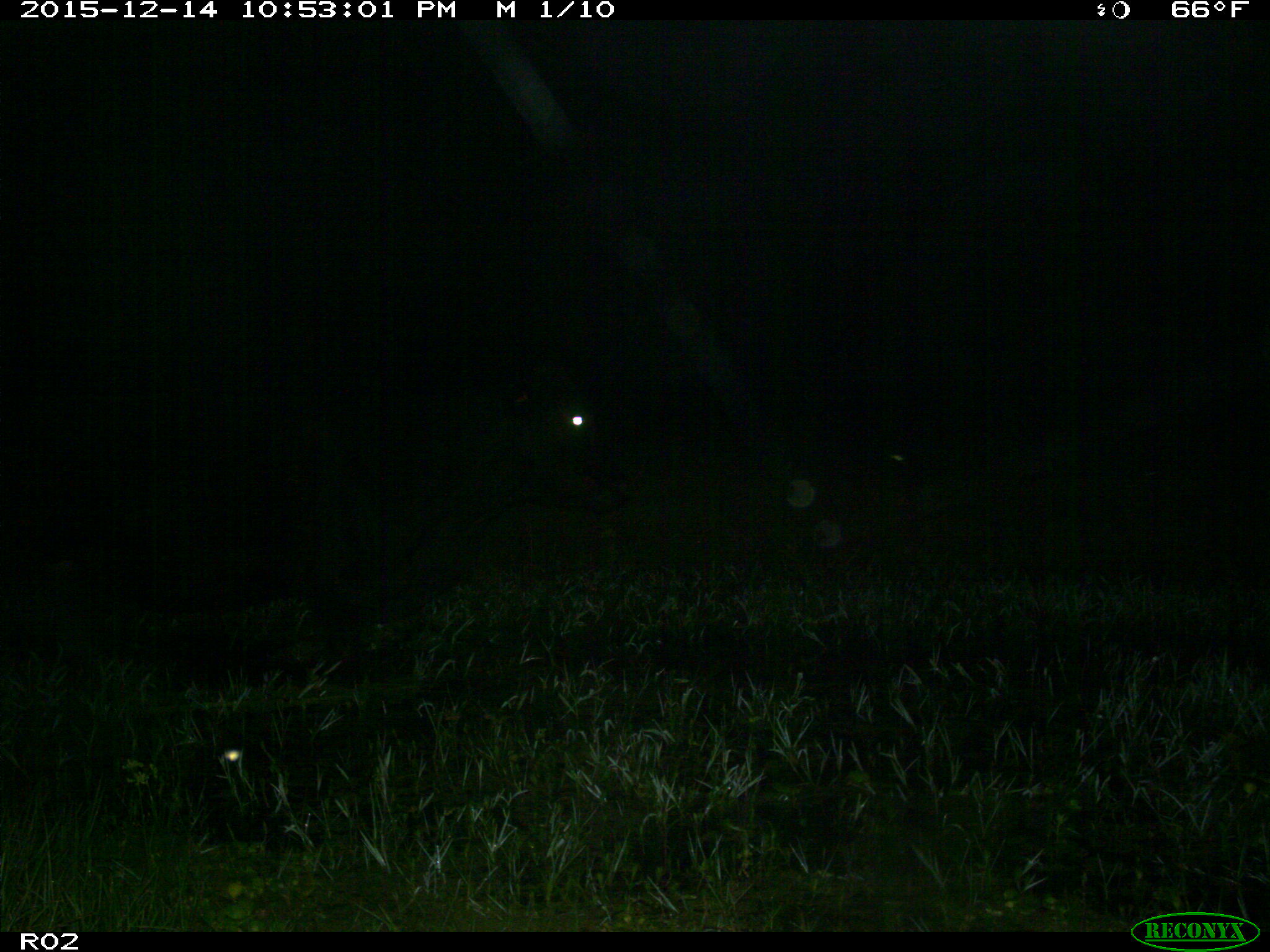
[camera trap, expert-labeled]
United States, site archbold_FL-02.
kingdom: Animalia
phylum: Chordata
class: Mammalia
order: Artiodactyla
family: Bovidae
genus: Bos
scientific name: Bos taurus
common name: domestic cow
Bos taurus (domestic cow).